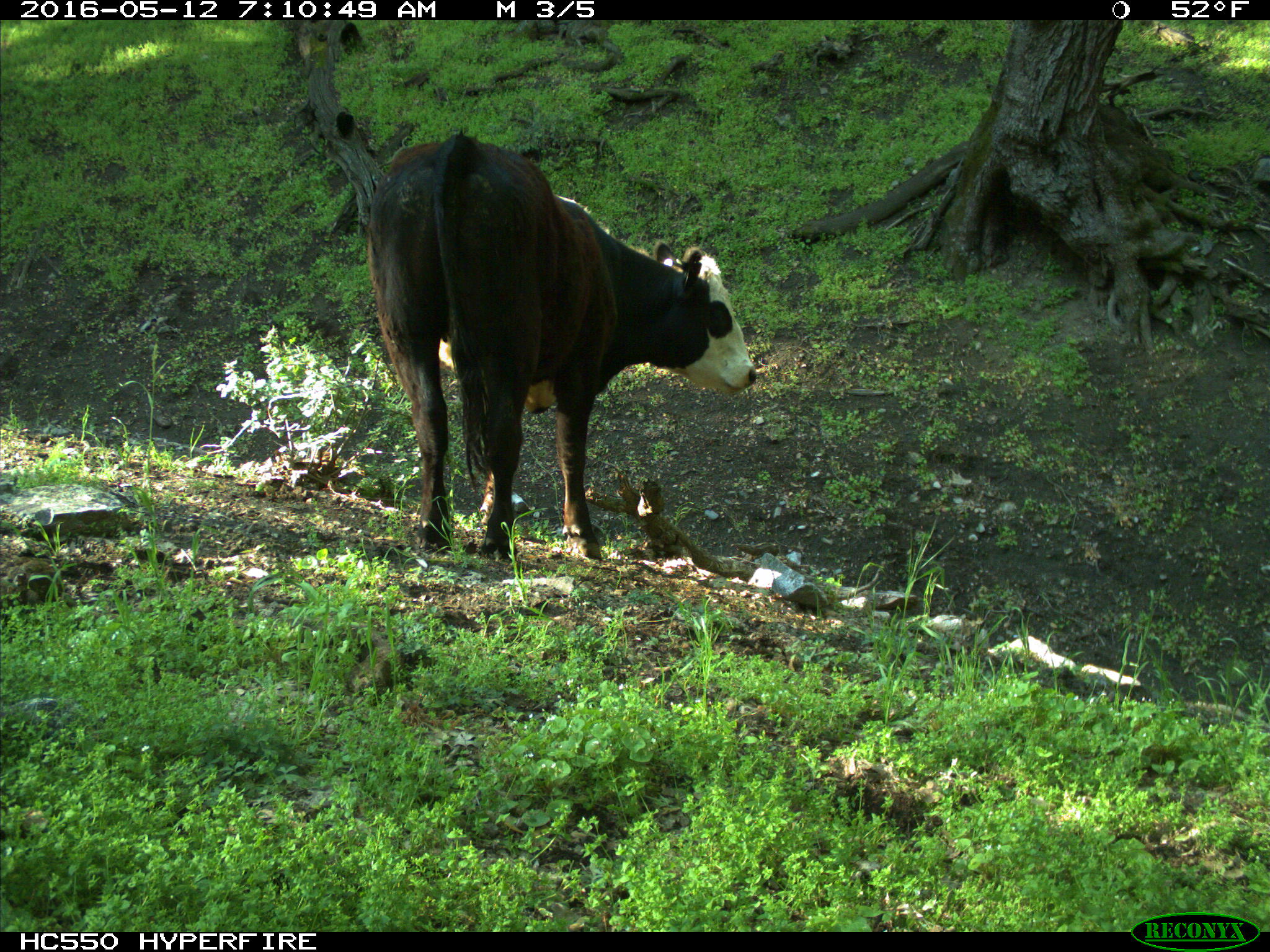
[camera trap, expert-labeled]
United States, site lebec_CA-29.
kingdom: Animalia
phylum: Chordata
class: Mammalia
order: Artiodactyla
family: Bovidae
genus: Bos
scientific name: Bos taurus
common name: domestic cow